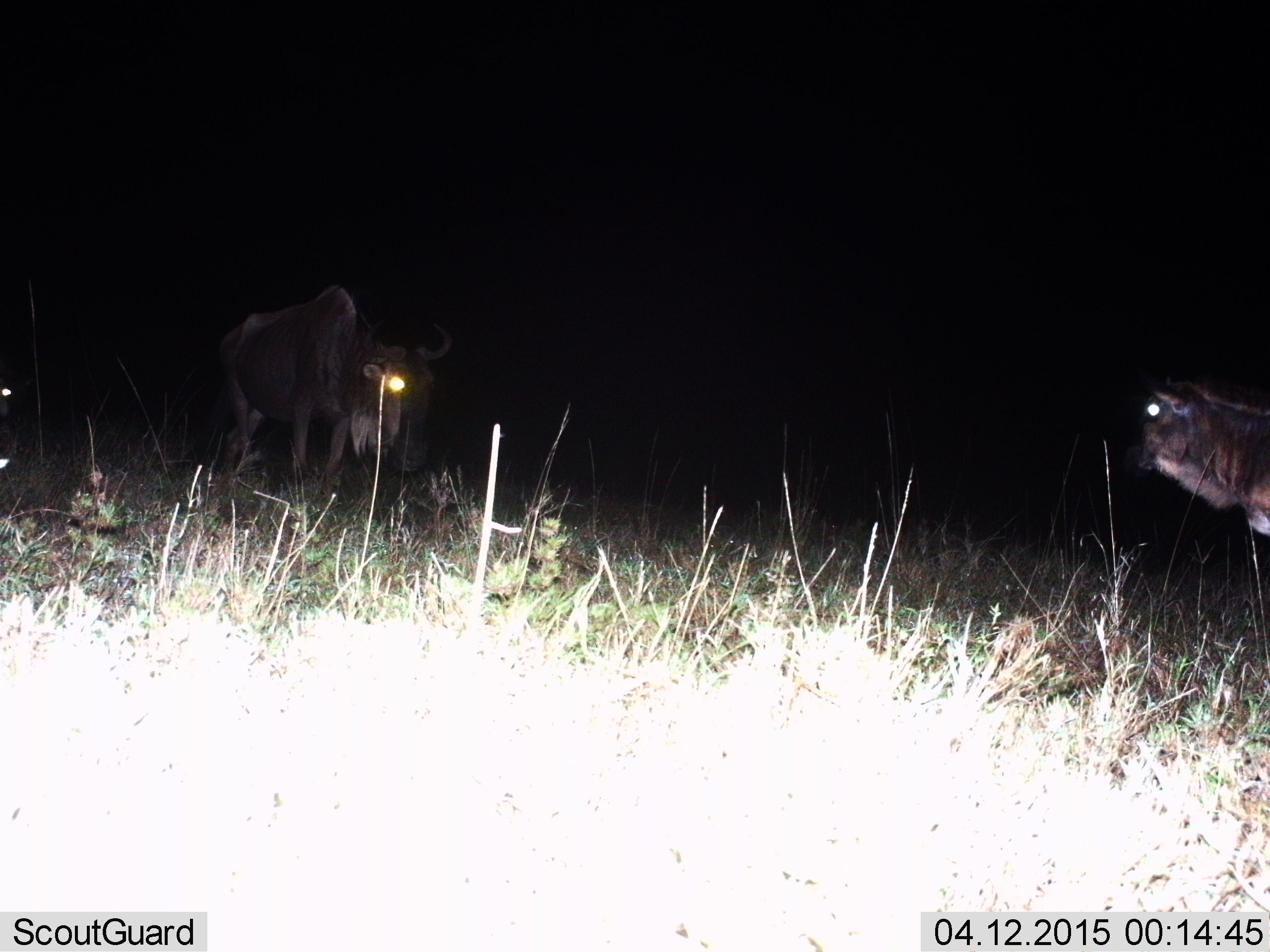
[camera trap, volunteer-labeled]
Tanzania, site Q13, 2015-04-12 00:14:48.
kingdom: Animalia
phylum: Chordata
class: Mammalia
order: Artiodactyla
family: Bovidae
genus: Connochaetes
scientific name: Connochaetes taurinus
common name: blue wildebeest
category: wildebeest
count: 2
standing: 80%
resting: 0%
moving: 20%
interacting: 0%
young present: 10%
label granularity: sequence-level